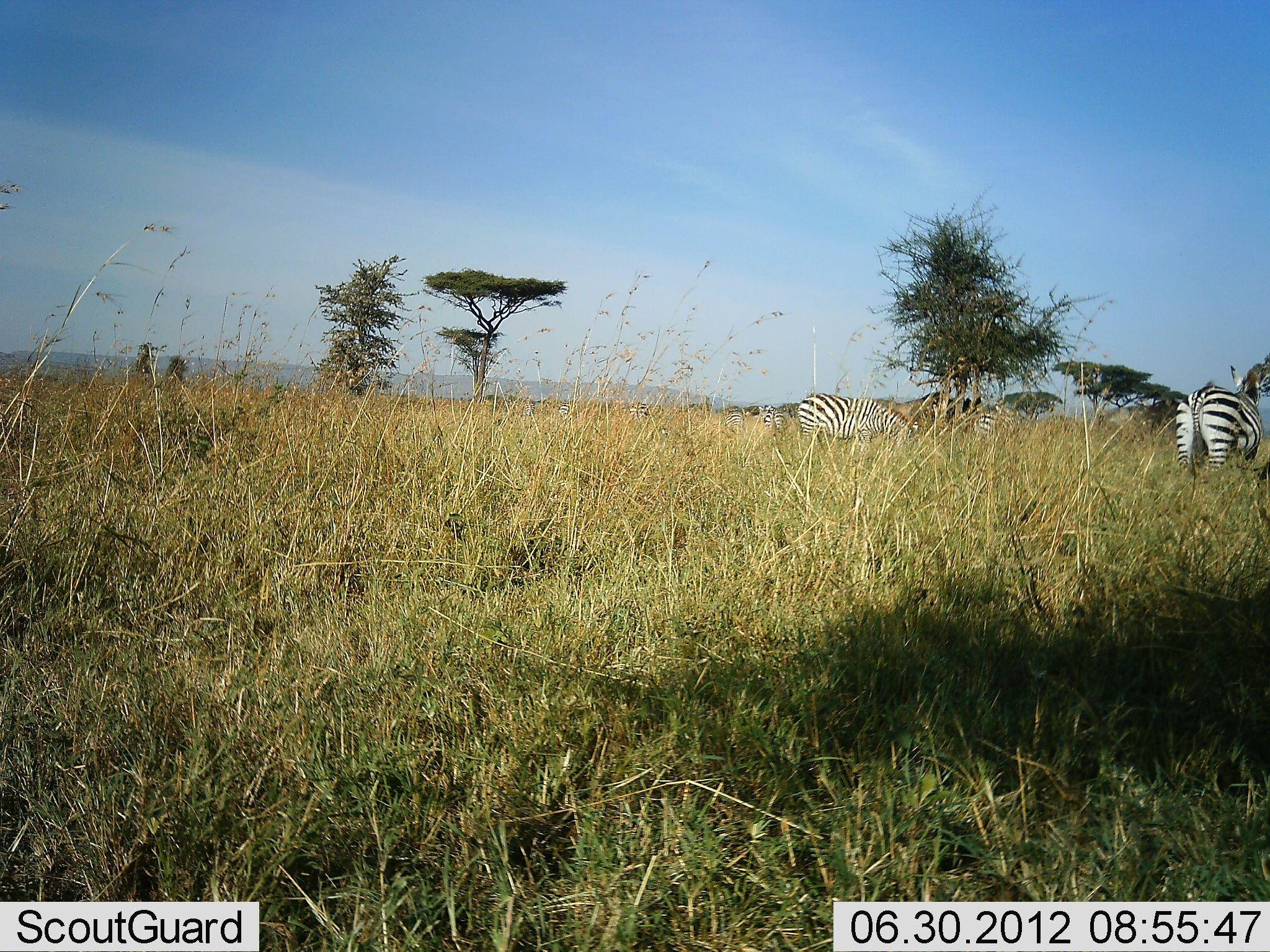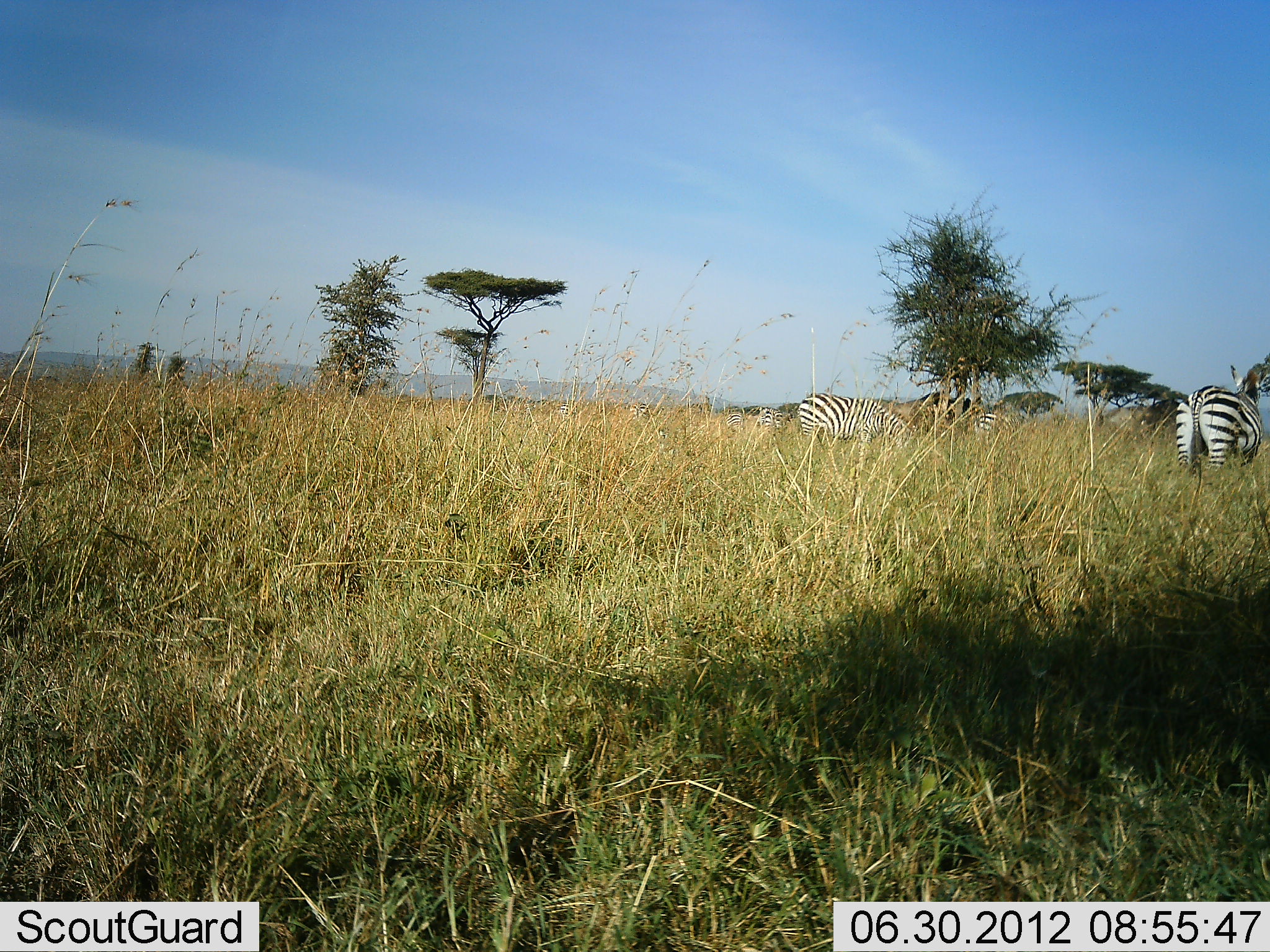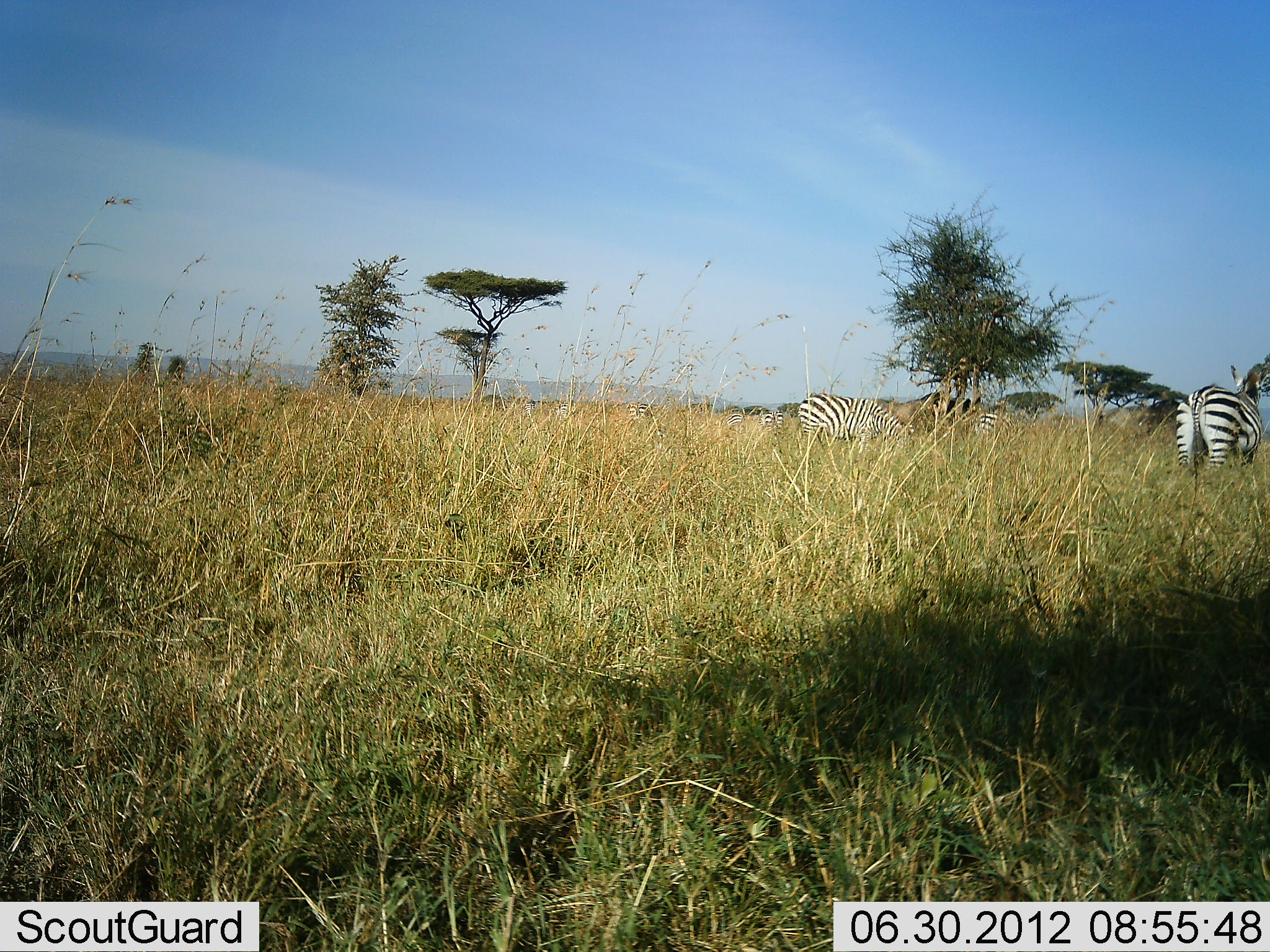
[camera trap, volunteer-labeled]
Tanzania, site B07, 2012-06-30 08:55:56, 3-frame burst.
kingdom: Animalia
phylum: Chordata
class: Mammalia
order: Perissodactyla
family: Equidae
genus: Equus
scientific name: Equus quagga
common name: plains zebra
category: zebra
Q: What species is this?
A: Zebra (plains zebra) (Equus quagga).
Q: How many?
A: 4.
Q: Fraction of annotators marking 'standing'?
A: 100%.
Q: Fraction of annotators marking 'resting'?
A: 10%.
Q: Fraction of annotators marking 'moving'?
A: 0%.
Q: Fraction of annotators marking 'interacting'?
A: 0%.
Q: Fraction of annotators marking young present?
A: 0%.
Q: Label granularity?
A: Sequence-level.